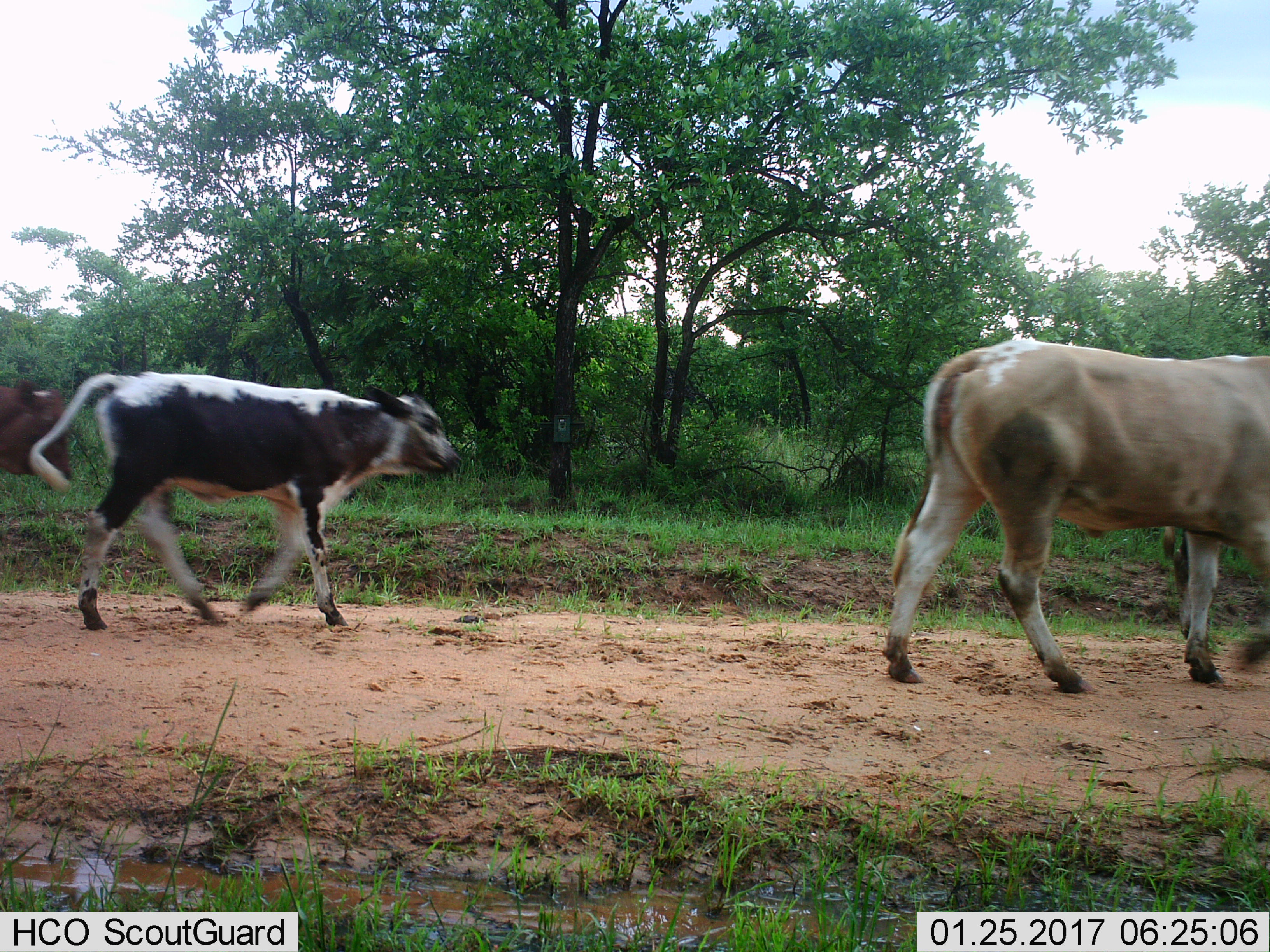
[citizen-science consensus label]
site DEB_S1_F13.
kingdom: Animalia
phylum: Chordata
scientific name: Vertebrata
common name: domestic animal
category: domesticanimal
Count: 4.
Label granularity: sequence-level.